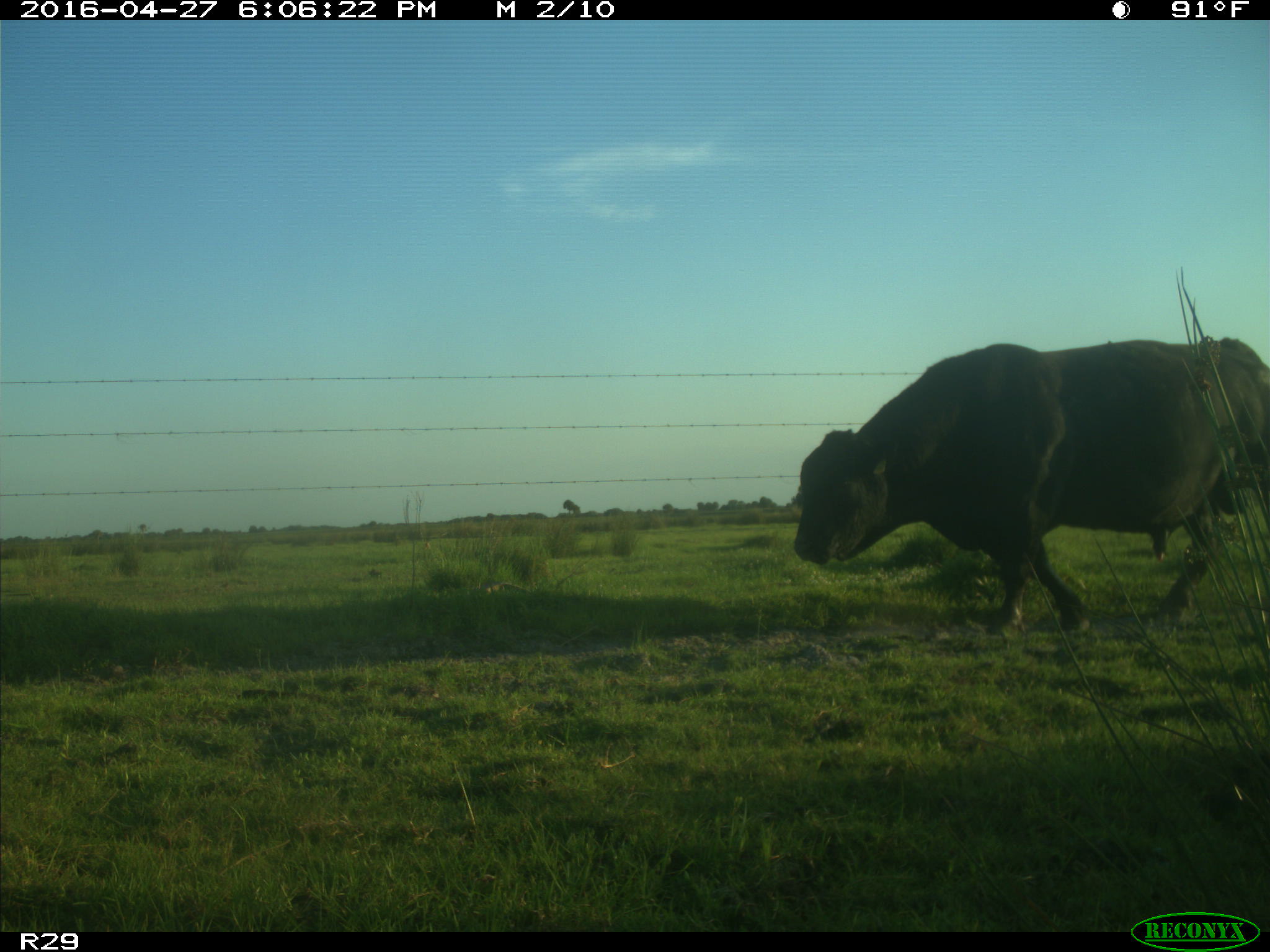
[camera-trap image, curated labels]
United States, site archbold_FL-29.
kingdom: Animalia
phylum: Chordata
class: Mammalia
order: Artiodactyla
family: Bovidae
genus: Bos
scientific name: Bos taurus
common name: domestic cow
Bos taurus (domestic cow).